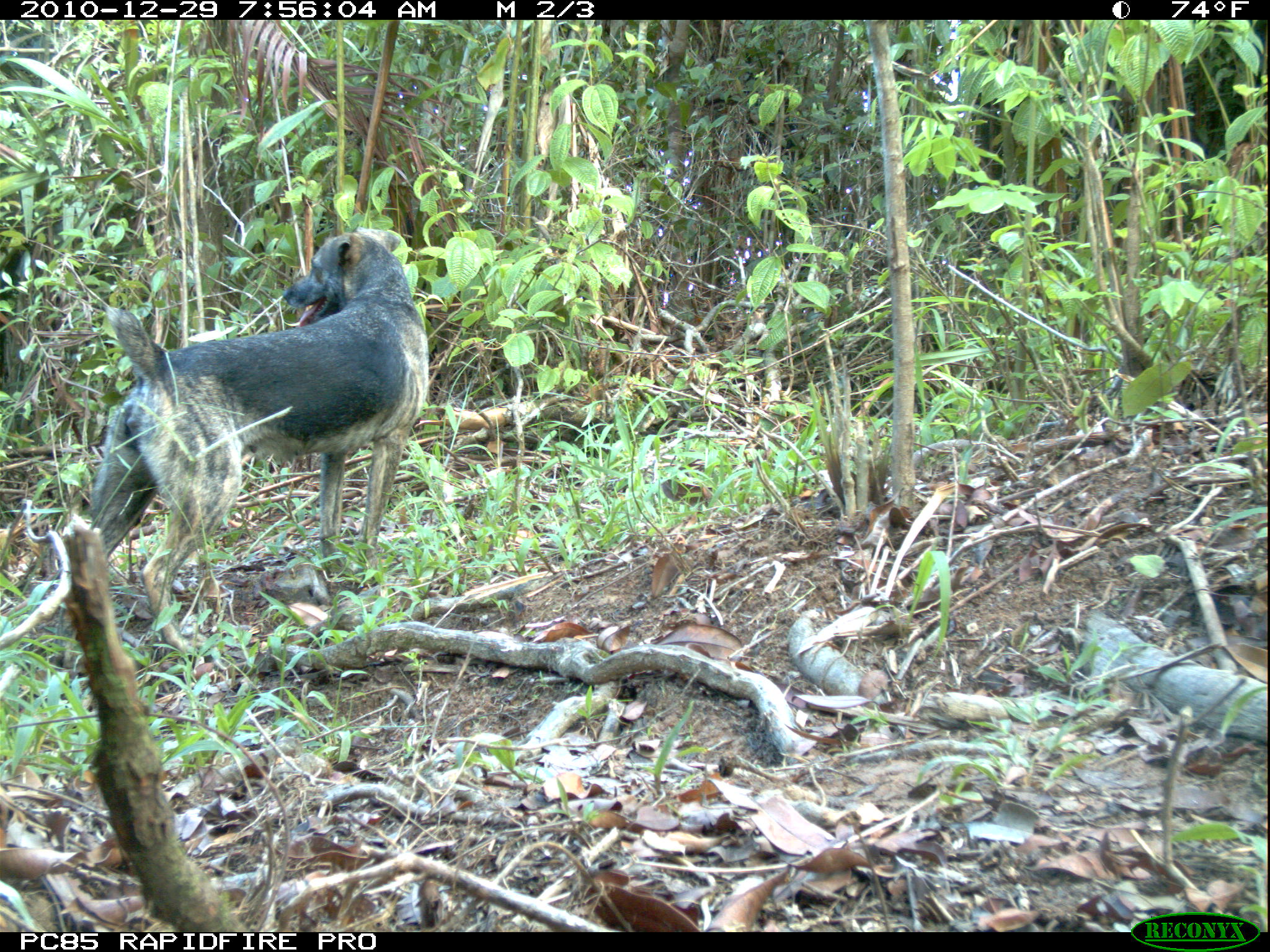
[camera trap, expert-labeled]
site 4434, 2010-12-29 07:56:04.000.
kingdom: Animalia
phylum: Chordata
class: Mammalia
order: Carnivora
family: Canidae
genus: Canis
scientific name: Canis familiaris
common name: domestic dog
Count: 1.